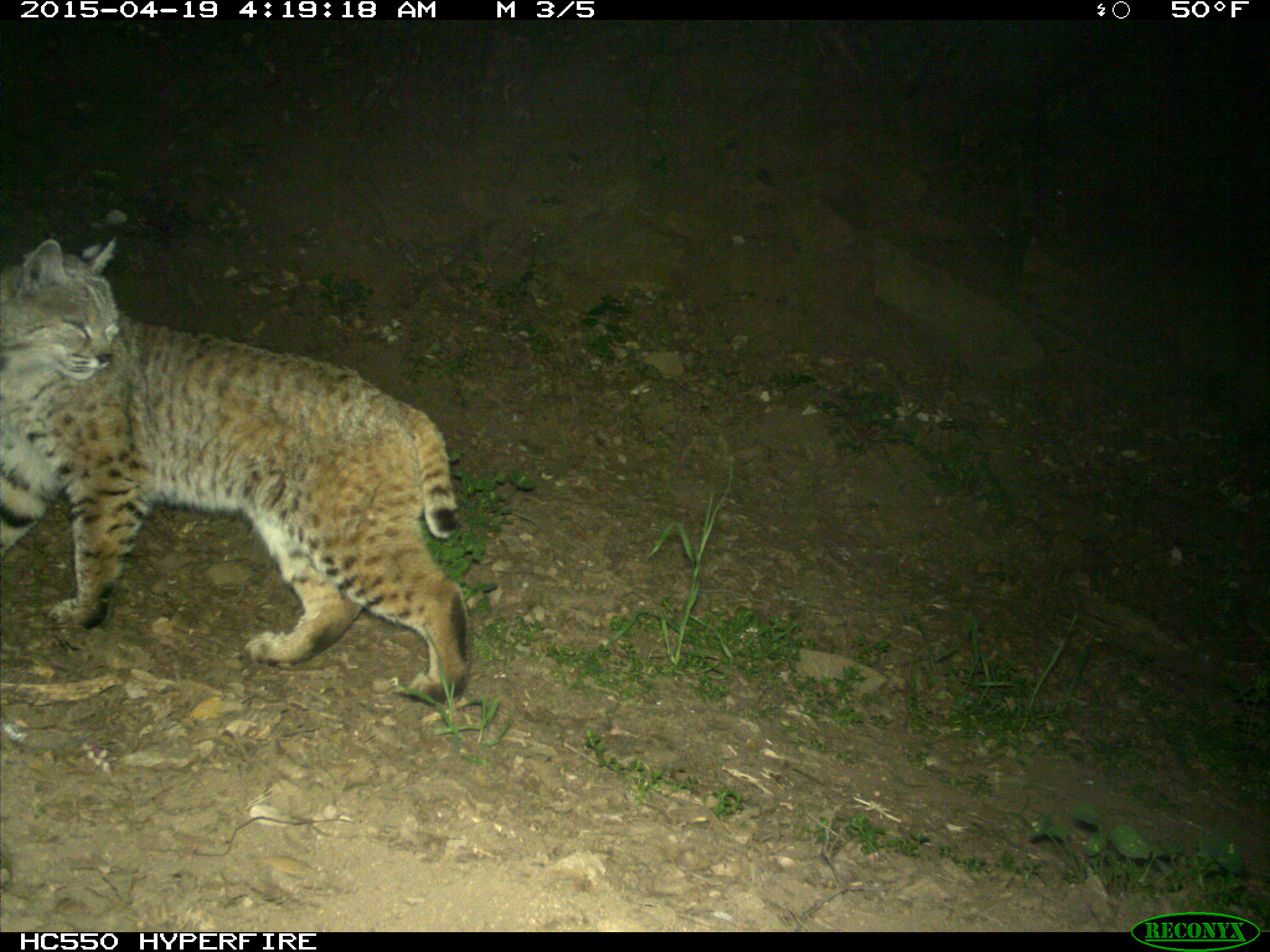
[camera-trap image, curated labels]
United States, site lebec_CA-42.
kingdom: Animalia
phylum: Chordata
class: Mammalia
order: Carnivora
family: Felidae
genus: Lynx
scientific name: Lynx rufus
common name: bobcat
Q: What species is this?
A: Lynx rufus (bobcat).